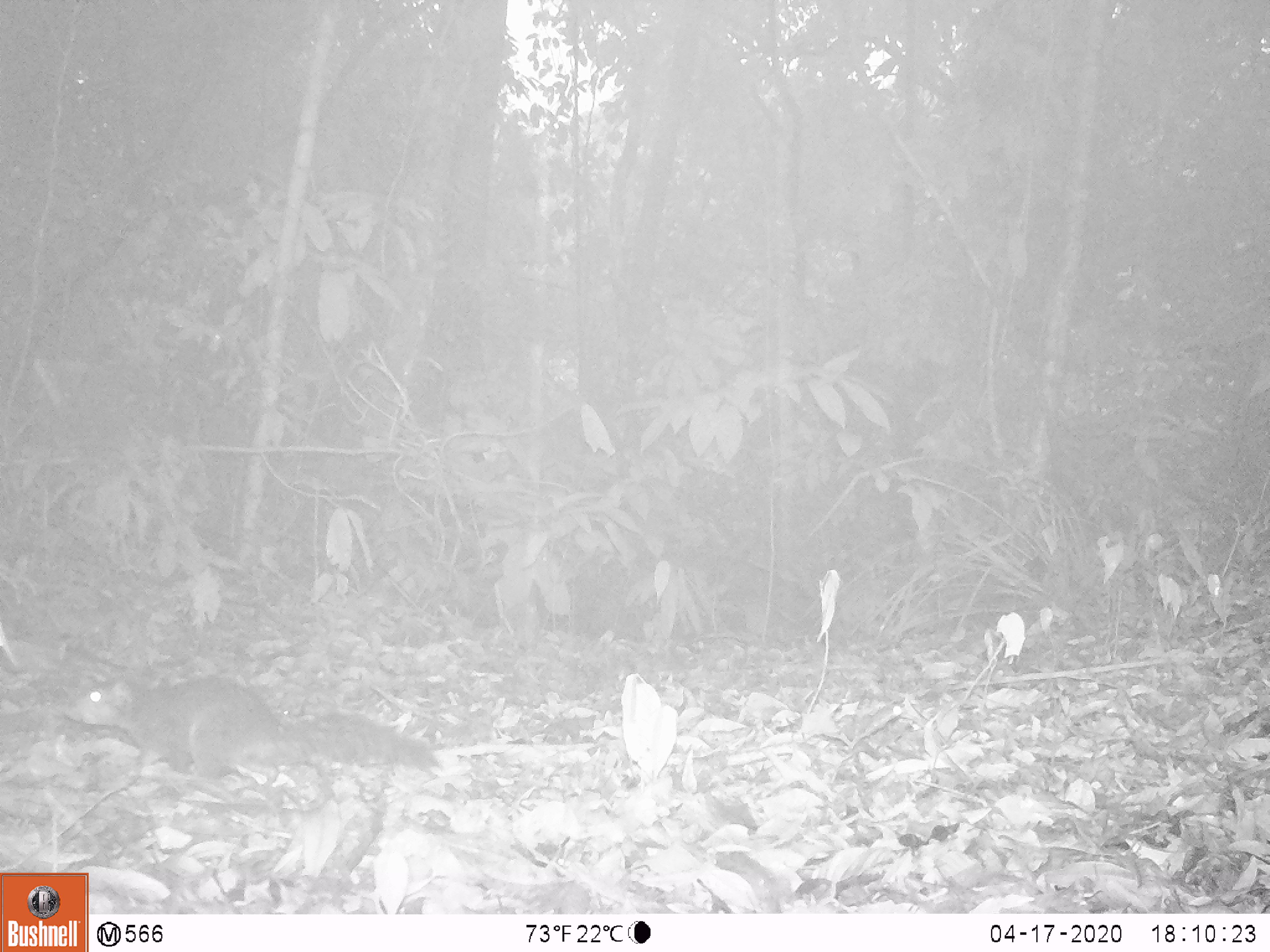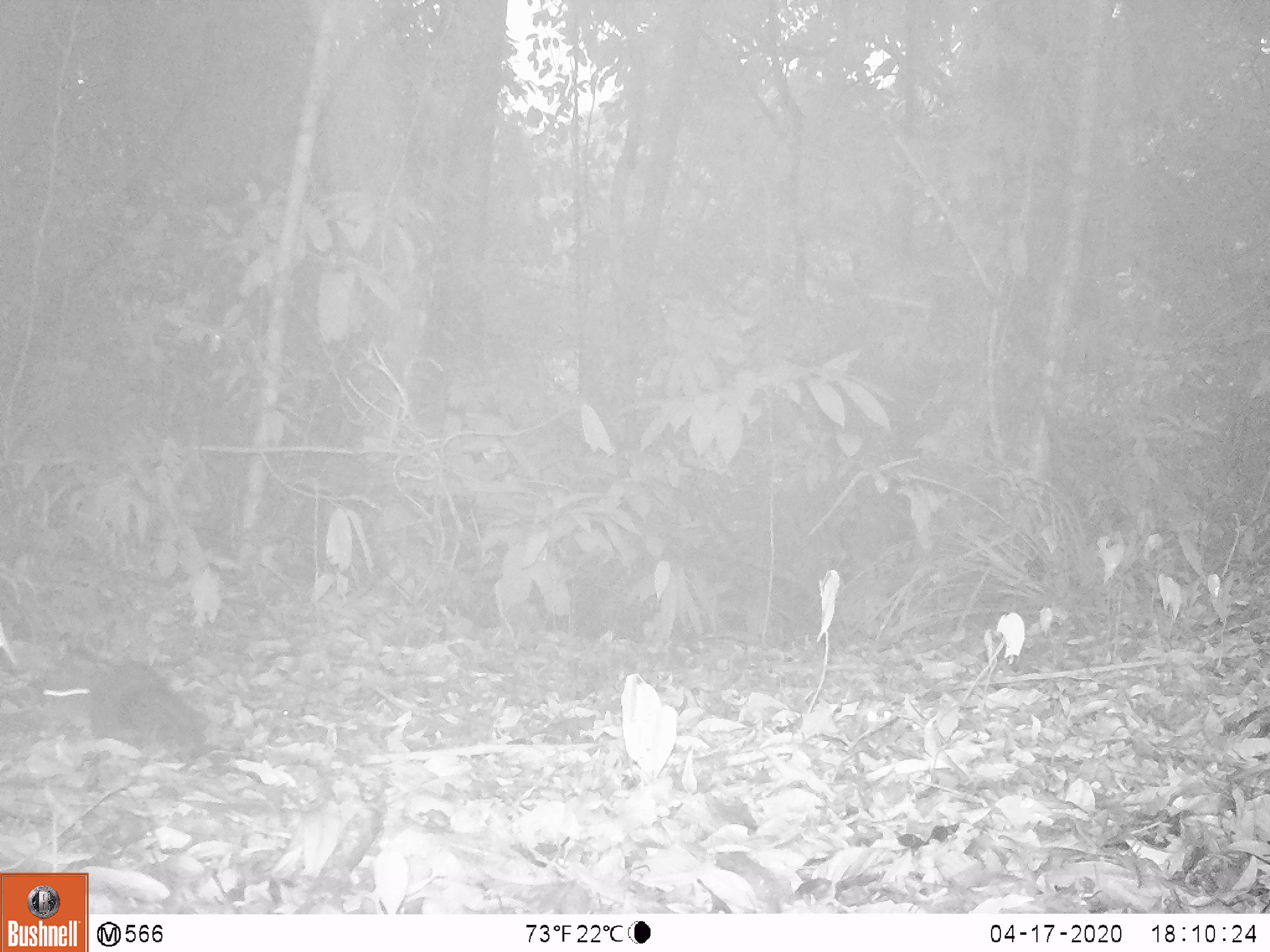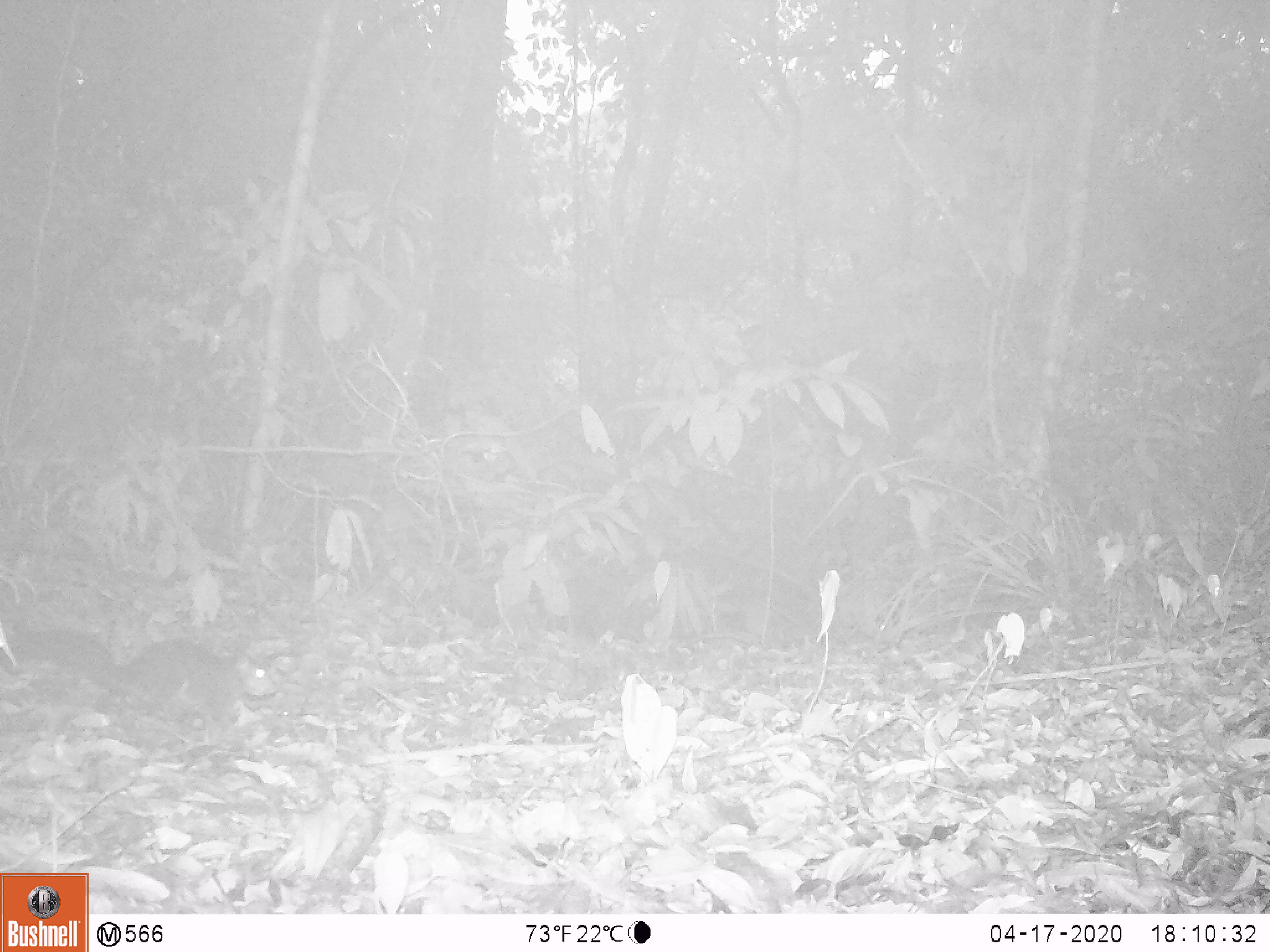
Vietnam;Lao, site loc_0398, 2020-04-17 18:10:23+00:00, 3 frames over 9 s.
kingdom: Animalia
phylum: Chordata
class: Mammalia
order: Rodentia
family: Sciuridae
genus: Dremomys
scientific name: Dremomys rufigenis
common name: red-cheeked squirrel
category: red cheeked squirrel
Red cheeked squirrel (red-cheeked squirrel) (Dremomys rufigenis). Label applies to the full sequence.